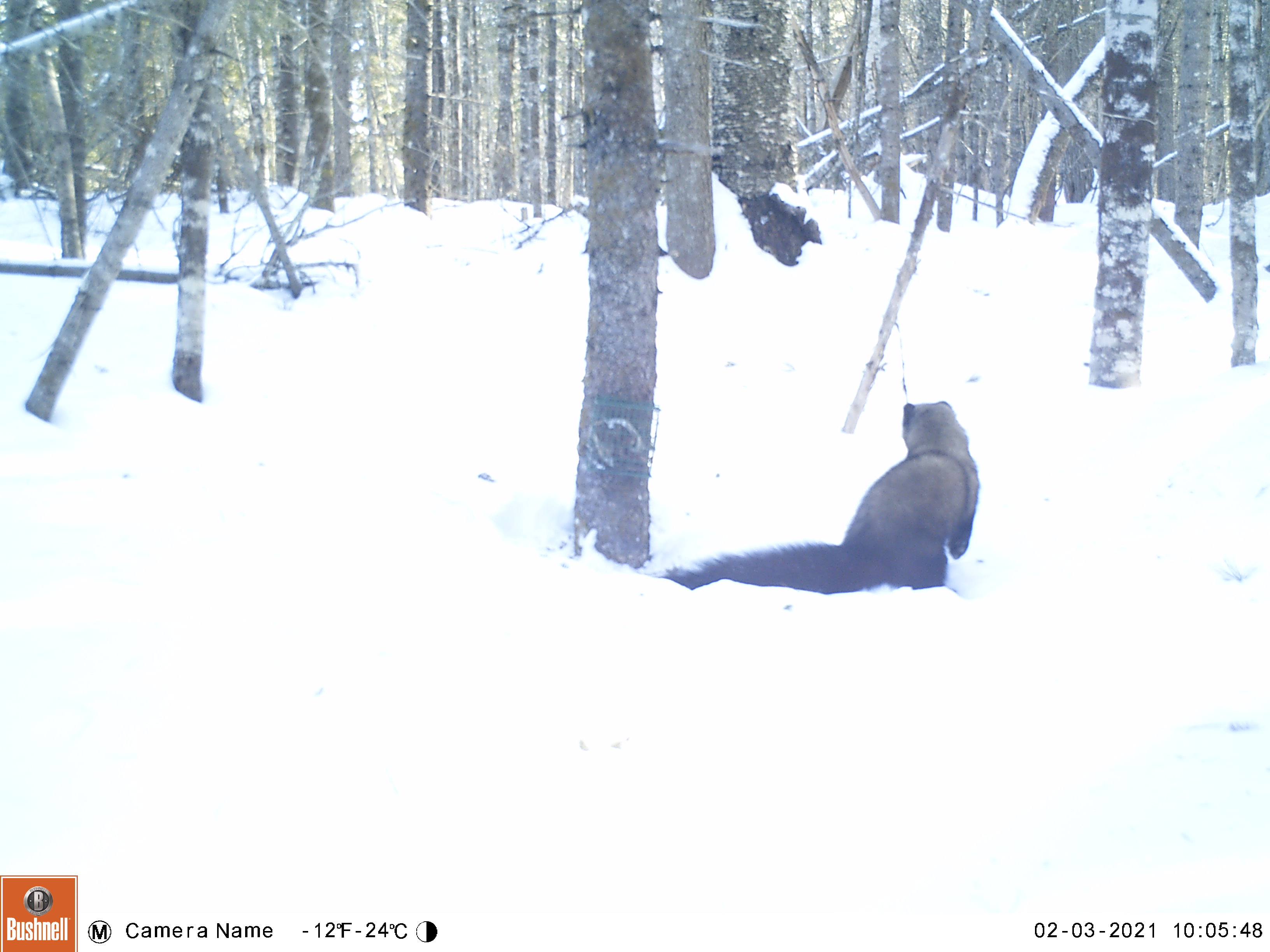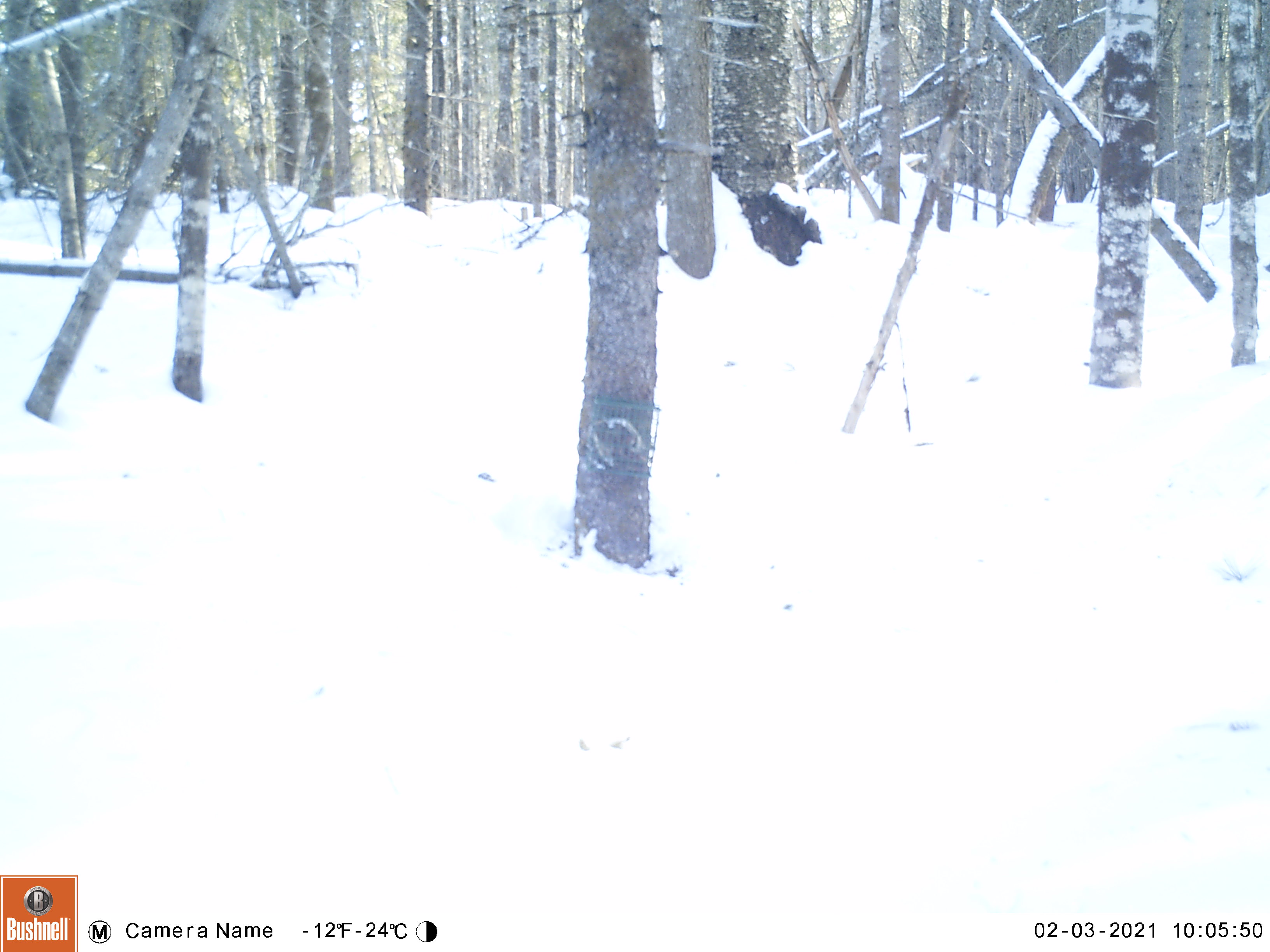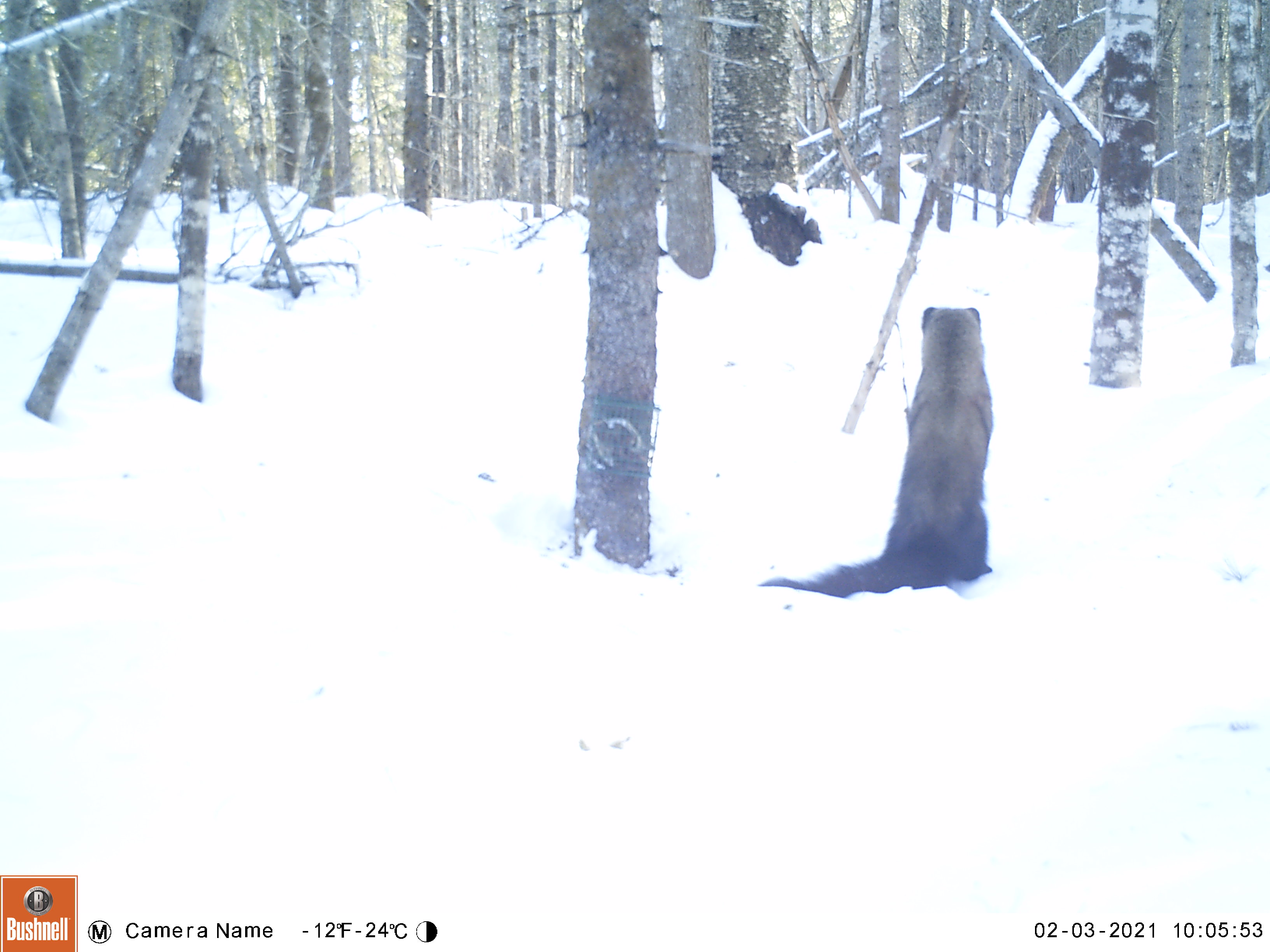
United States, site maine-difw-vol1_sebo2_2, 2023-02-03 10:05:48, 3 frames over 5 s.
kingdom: Animalia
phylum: Chordata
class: Mammalia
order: Carnivora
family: Mustelidae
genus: Pekania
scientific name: Pekania pennanti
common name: fisher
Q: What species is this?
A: Fisher (Pekania pennanti).